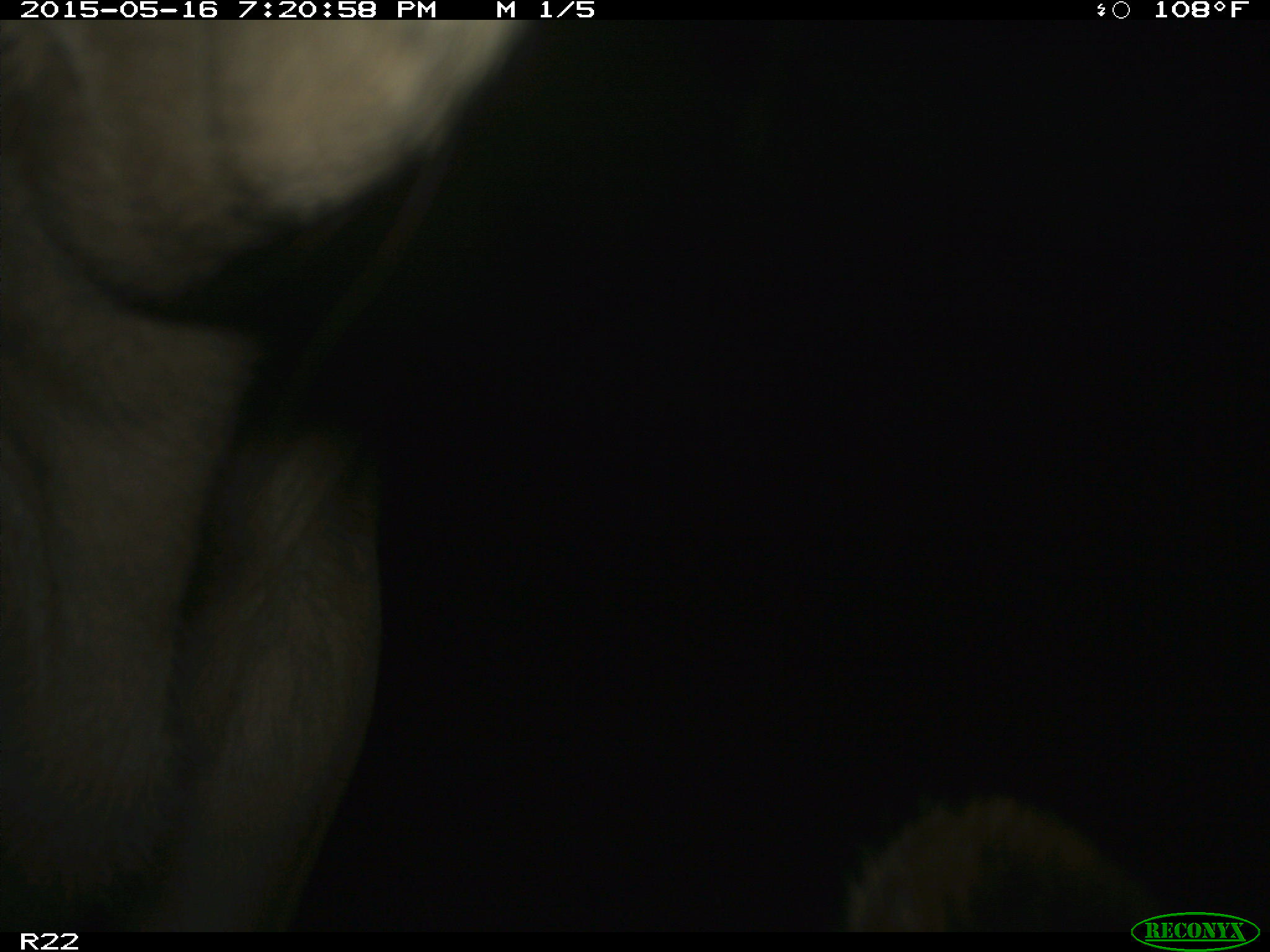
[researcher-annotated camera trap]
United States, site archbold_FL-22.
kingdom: Animalia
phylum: Chordata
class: Mammalia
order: Artiodactyla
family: Bovidae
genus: Bos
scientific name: Bos taurus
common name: domestic cow